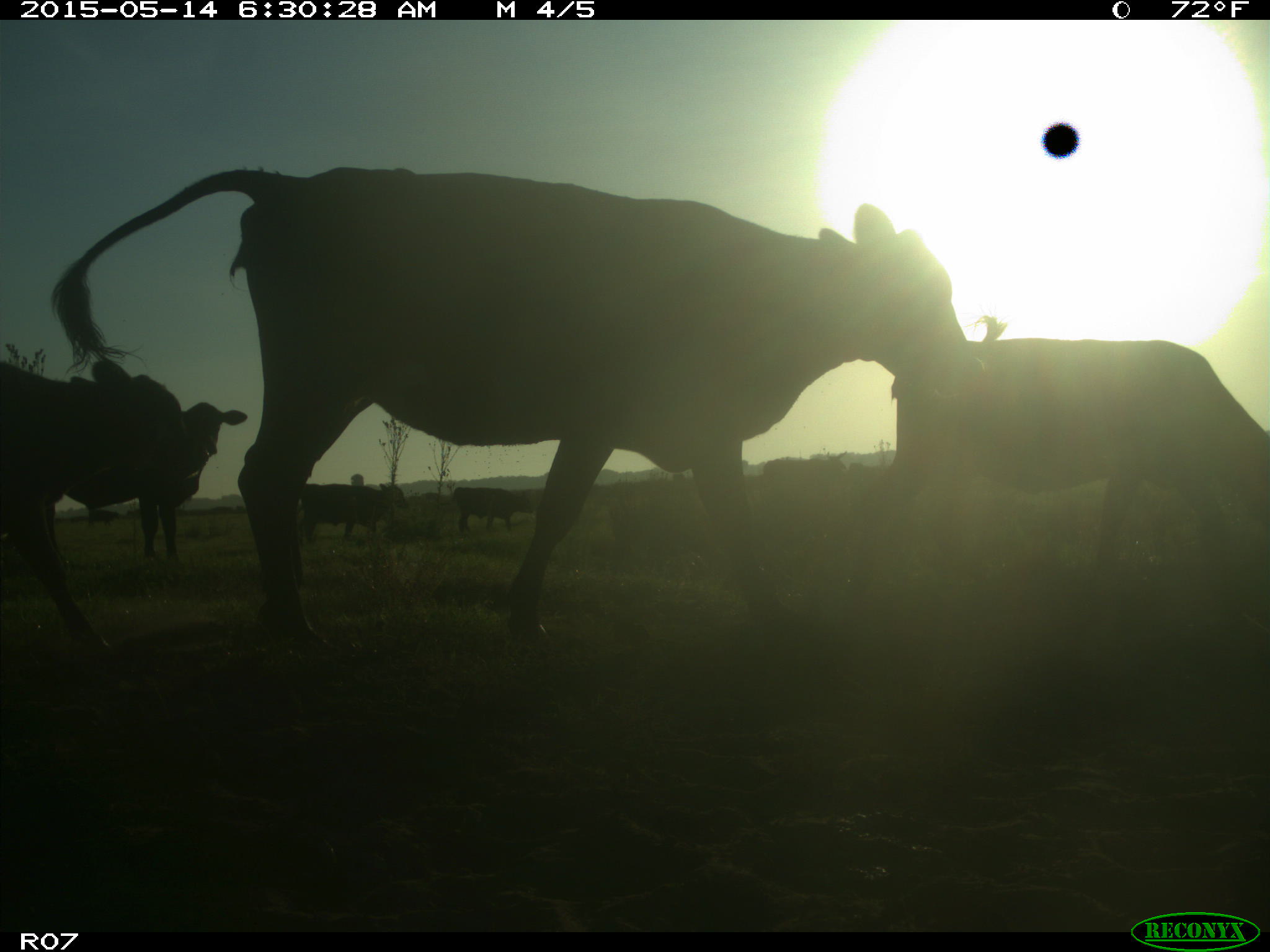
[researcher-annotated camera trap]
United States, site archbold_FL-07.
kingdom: Animalia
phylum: Chordata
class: Mammalia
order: Artiodactyla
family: Bovidae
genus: Bos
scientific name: Bos taurus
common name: domestic cow